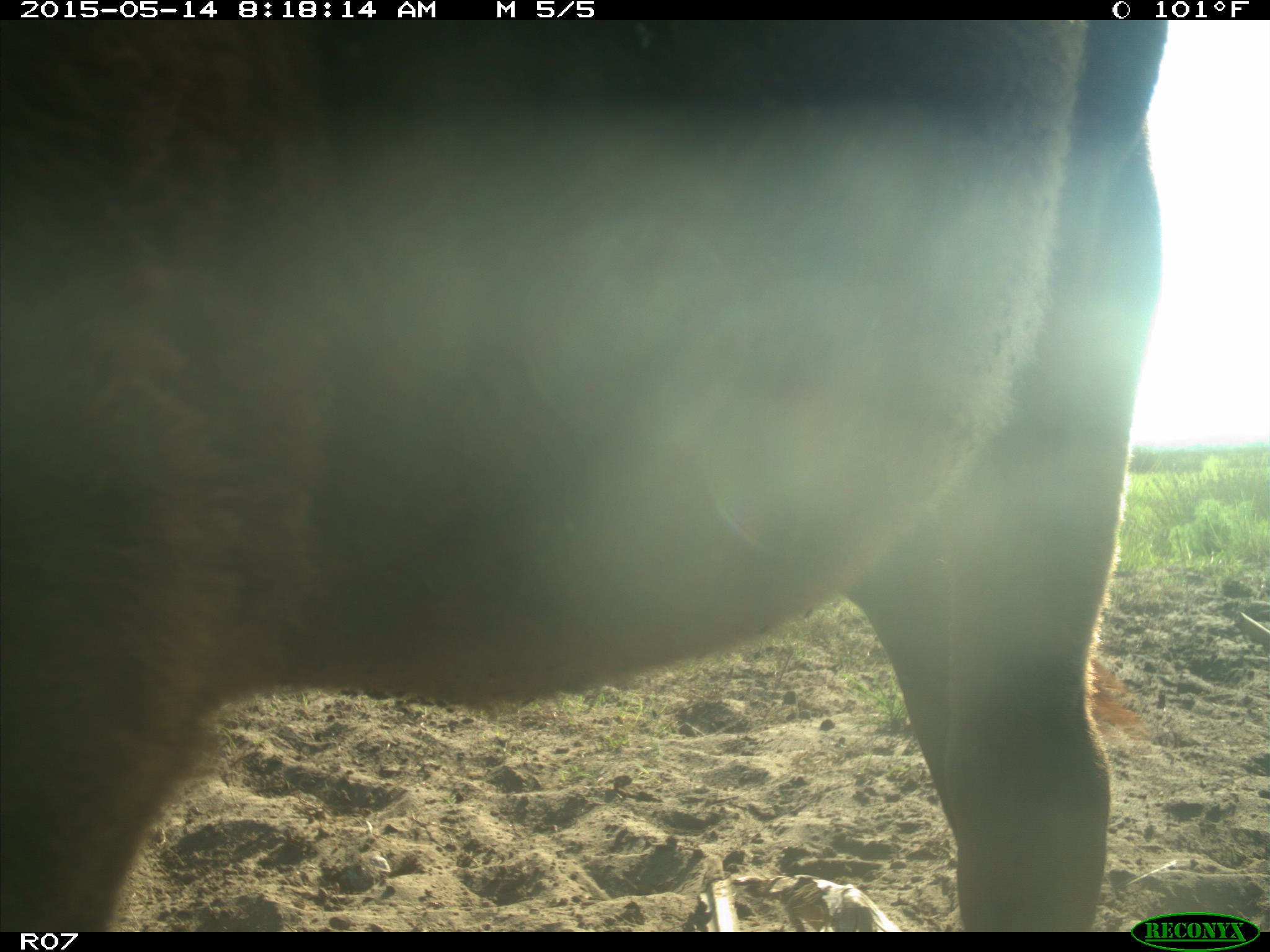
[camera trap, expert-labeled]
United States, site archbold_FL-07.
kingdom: Animalia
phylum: Chordata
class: Mammalia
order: Artiodactyla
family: Bovidae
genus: Bos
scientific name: Bos taurus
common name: domestic cow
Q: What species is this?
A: Bos taurus (domestic cow).